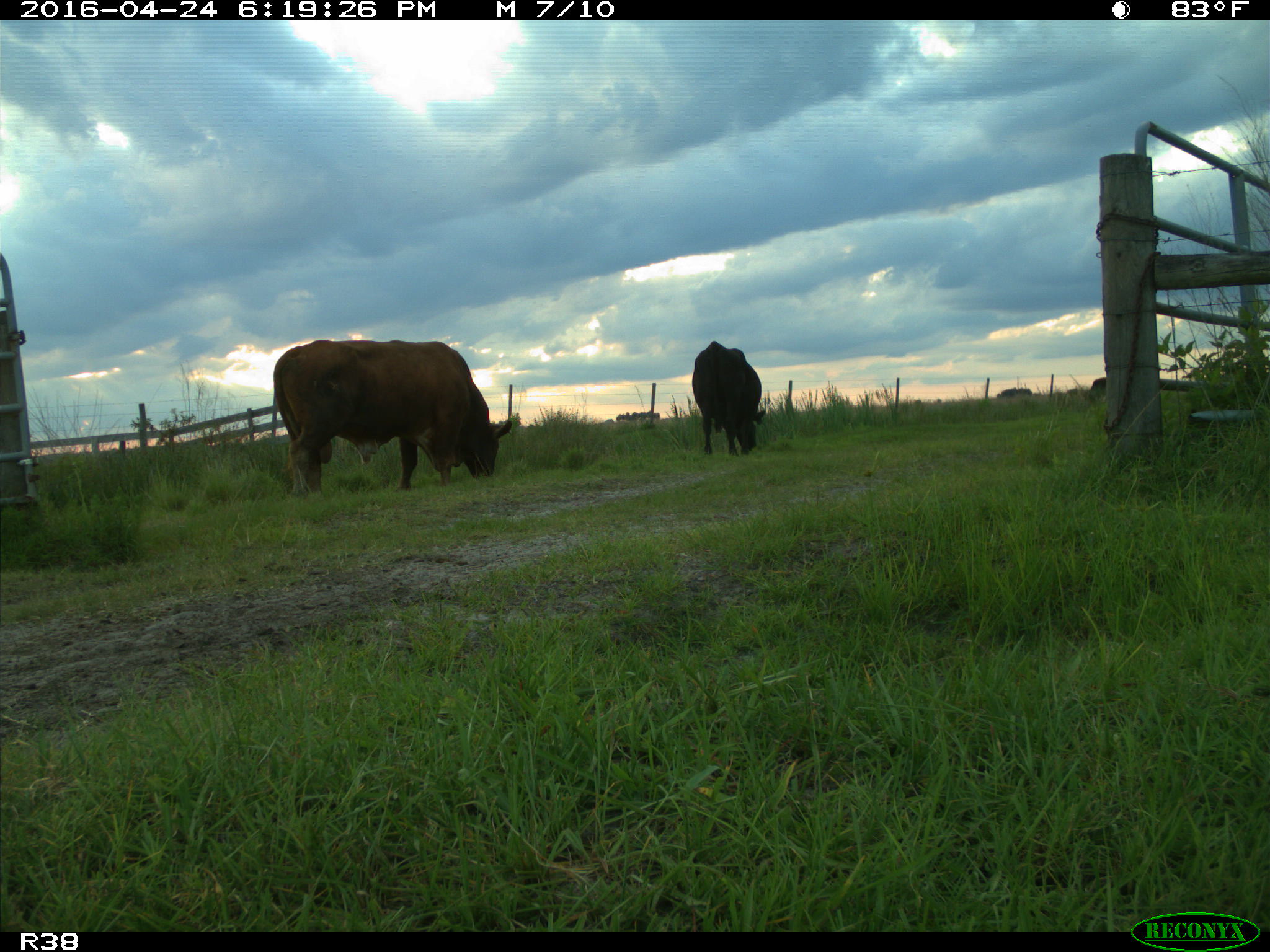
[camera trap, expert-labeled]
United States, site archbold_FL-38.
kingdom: Animalia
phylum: Chordata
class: Mammalia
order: Artiodactyla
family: Bovidae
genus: Bos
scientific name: Bos taurus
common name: domestic cow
Bos taurus (domestic cow).